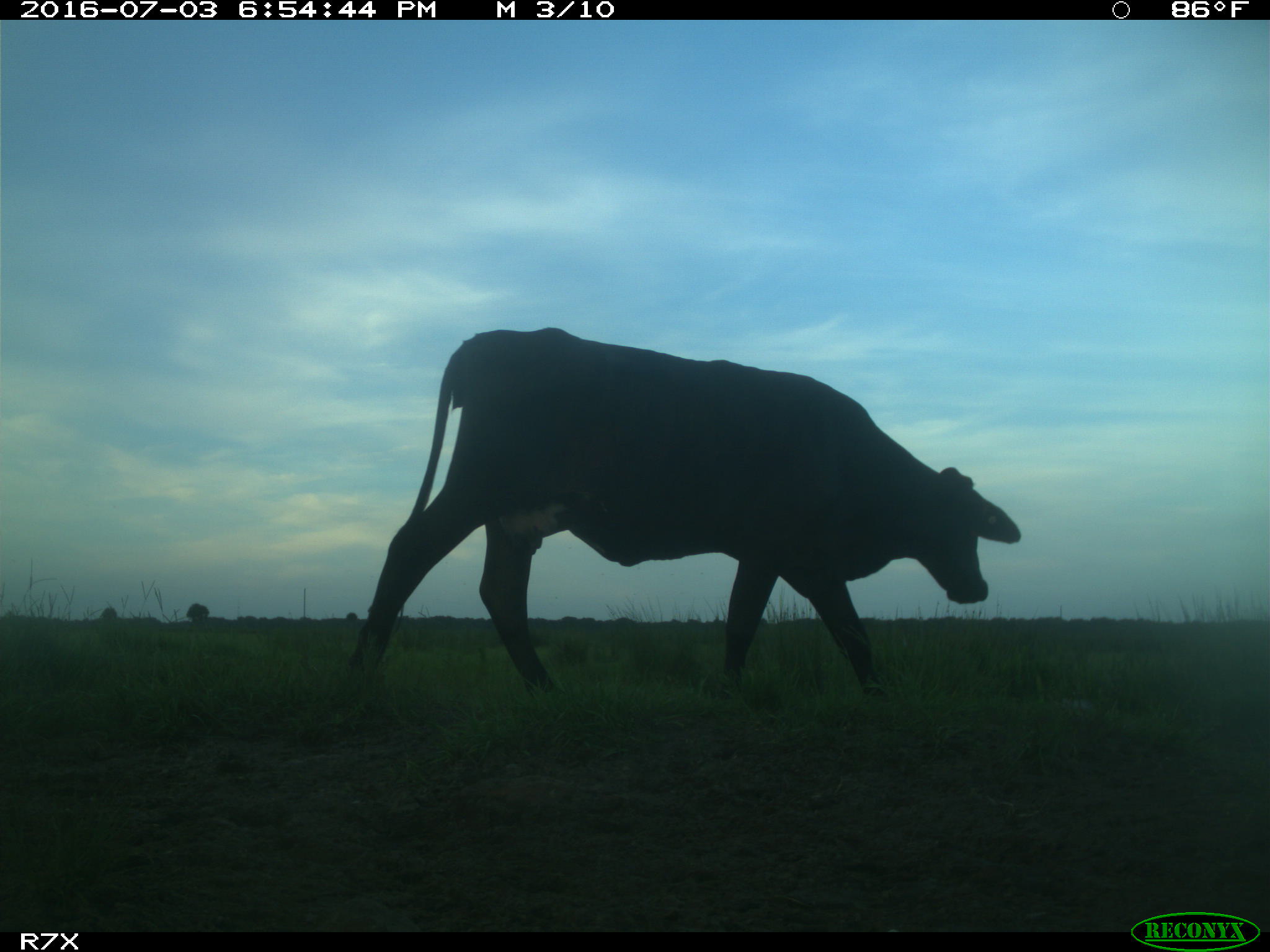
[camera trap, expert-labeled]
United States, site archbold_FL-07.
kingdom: Animalia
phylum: Chordata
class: Mammalia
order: Artiodactyla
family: Bovidae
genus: Bos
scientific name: Bos taurus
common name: domestic cow